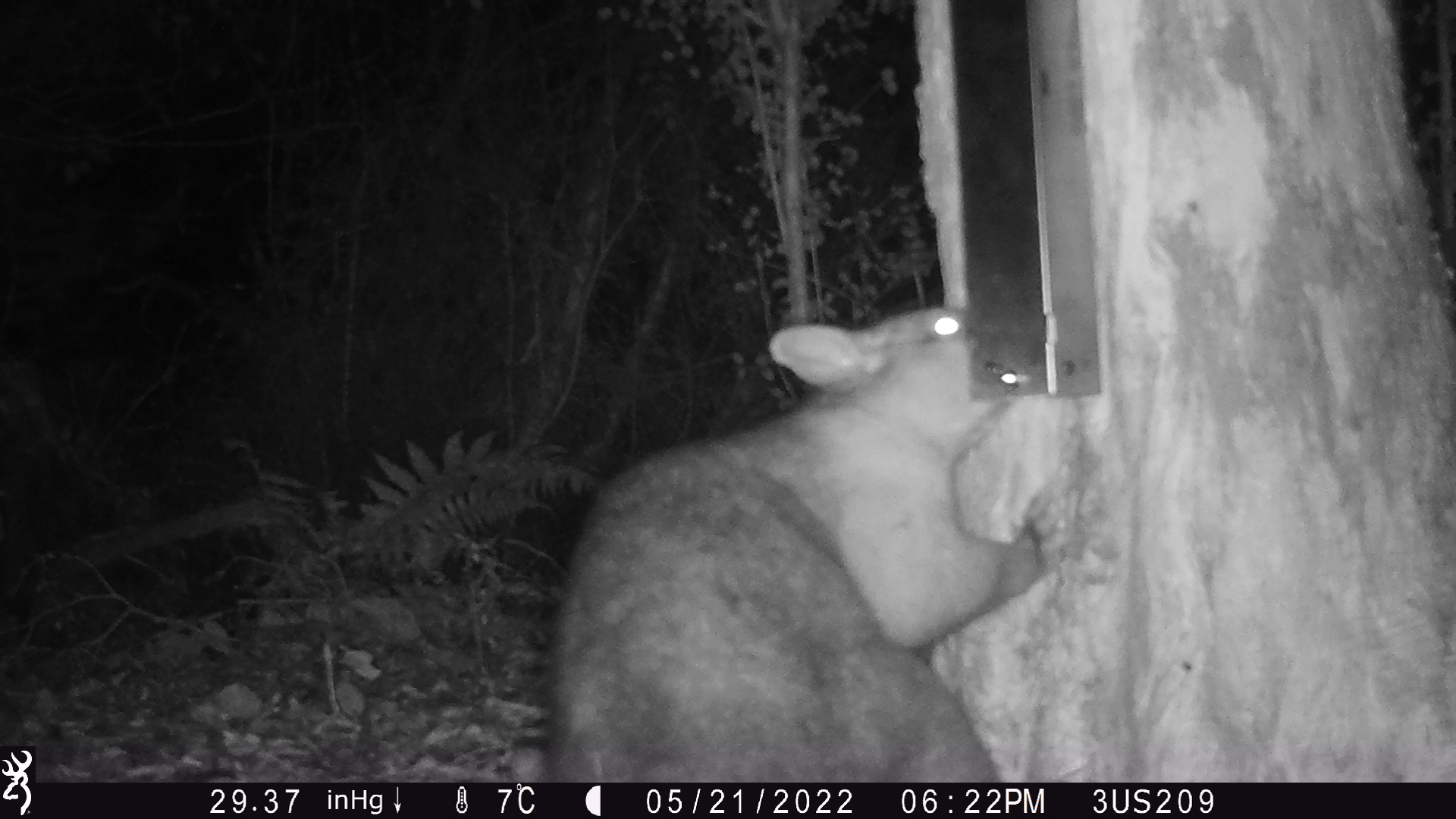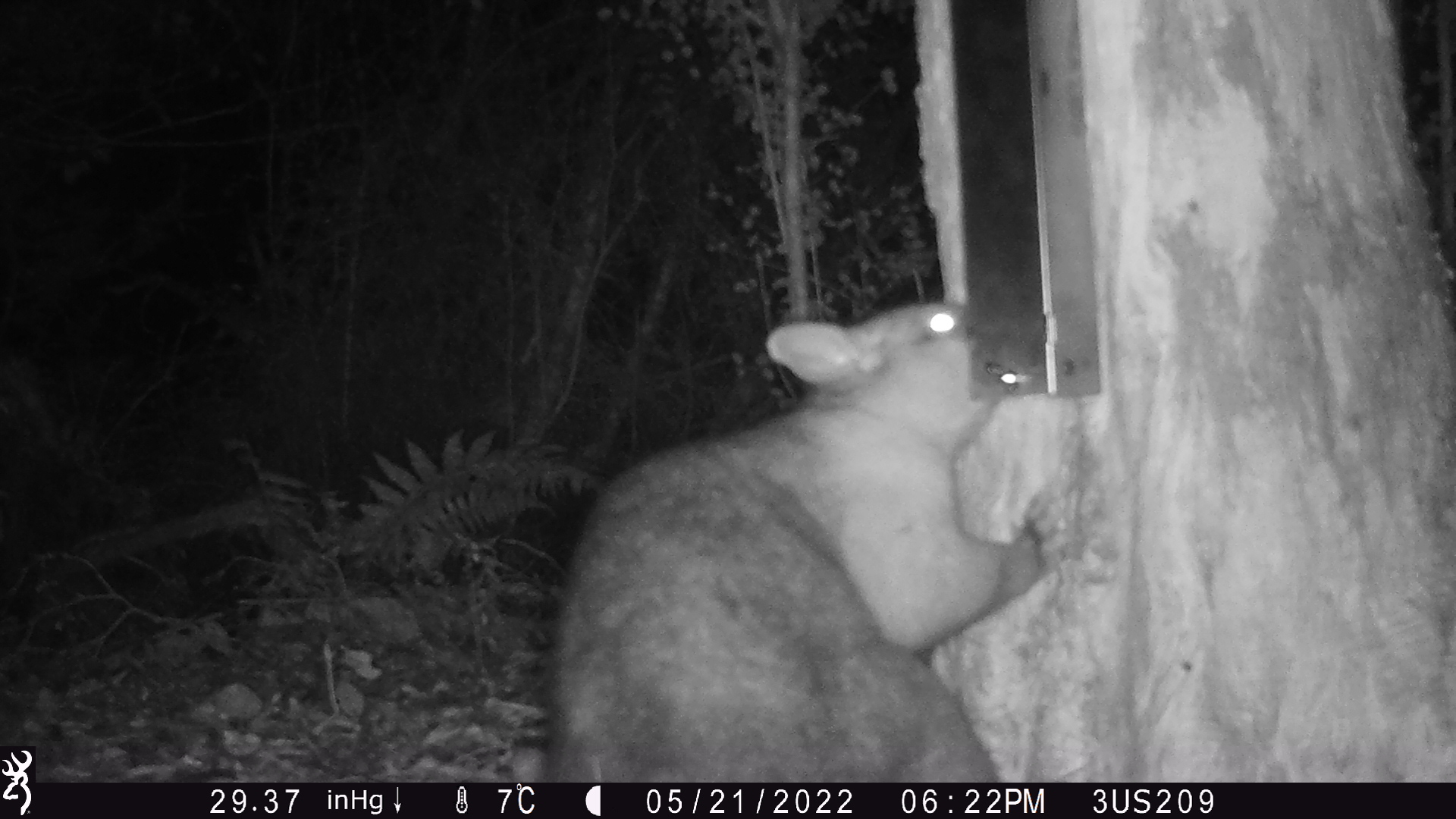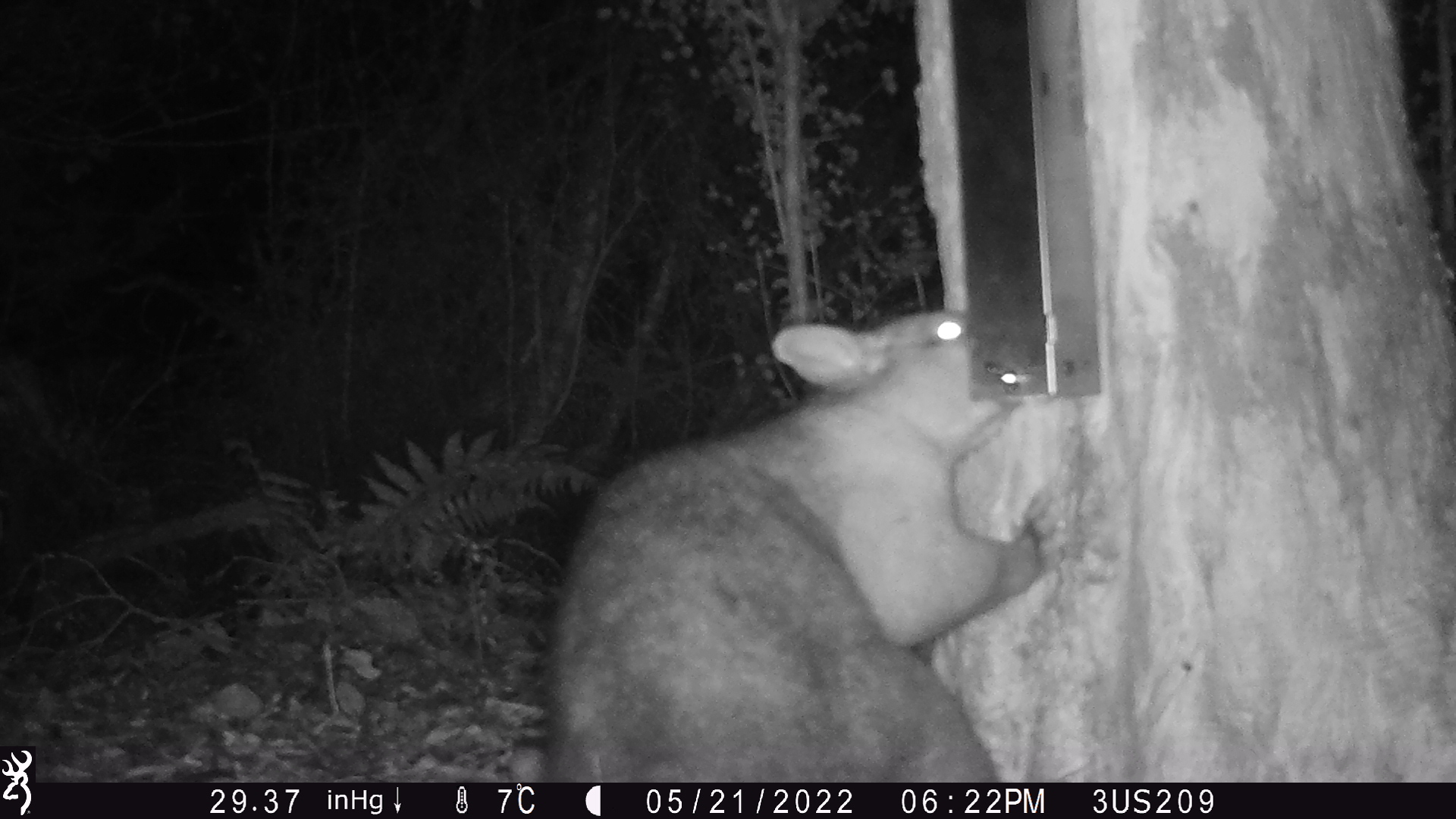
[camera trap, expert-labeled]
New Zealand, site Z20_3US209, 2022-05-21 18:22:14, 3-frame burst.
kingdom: Animalia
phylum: Chordata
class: Mammalia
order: Diprotodontia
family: Phalangeridae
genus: Trichosurus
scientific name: Trichosurus vulpecula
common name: common brushtail possum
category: possum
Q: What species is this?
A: Possum (common brushtail possum) (Trichosurus vulpecula).